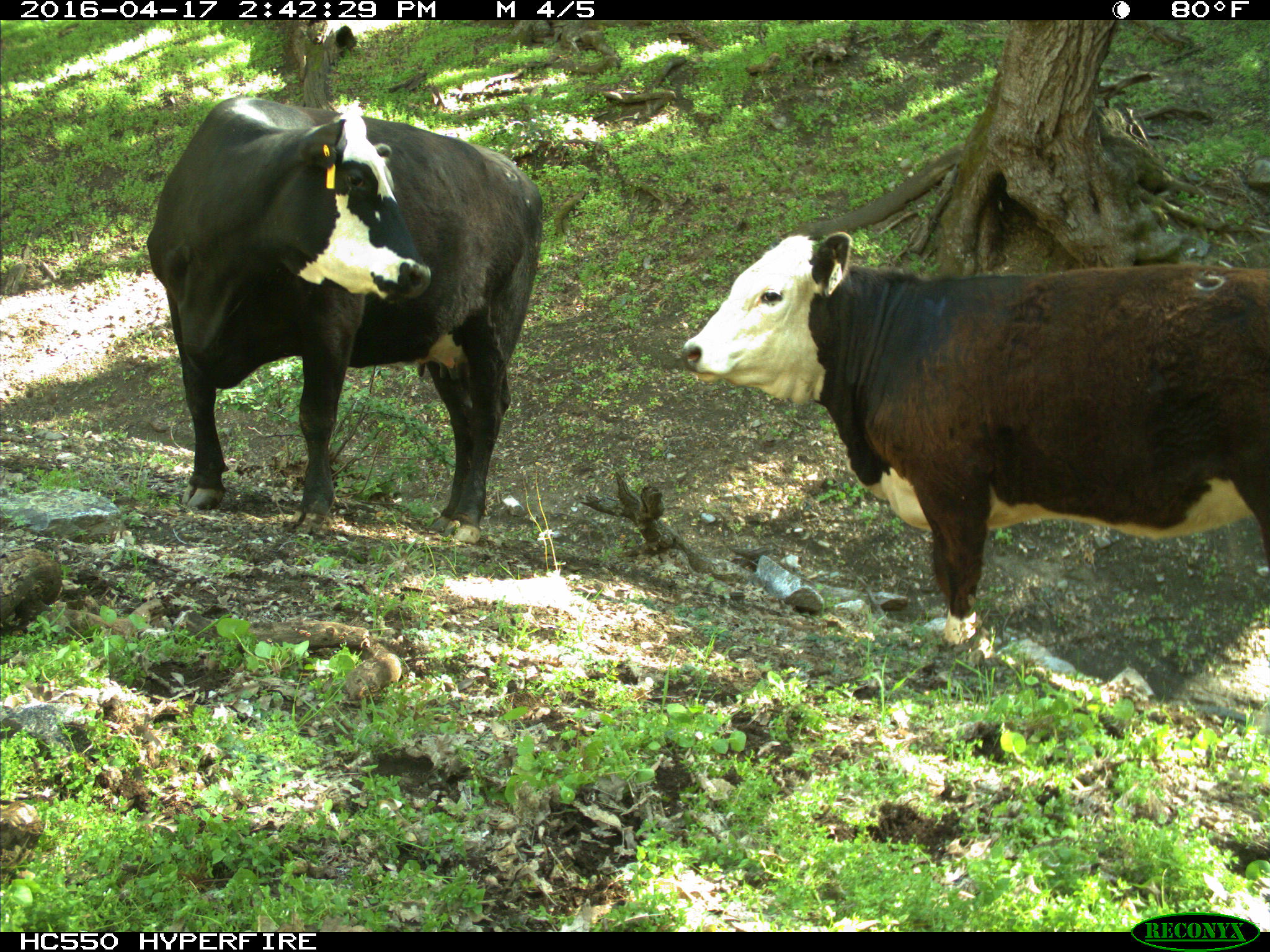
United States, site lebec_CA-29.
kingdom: Animalia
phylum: Chordata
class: Mammalia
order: Artiodactyla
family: Bovidae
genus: Bos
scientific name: Bos taurus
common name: domestic cow